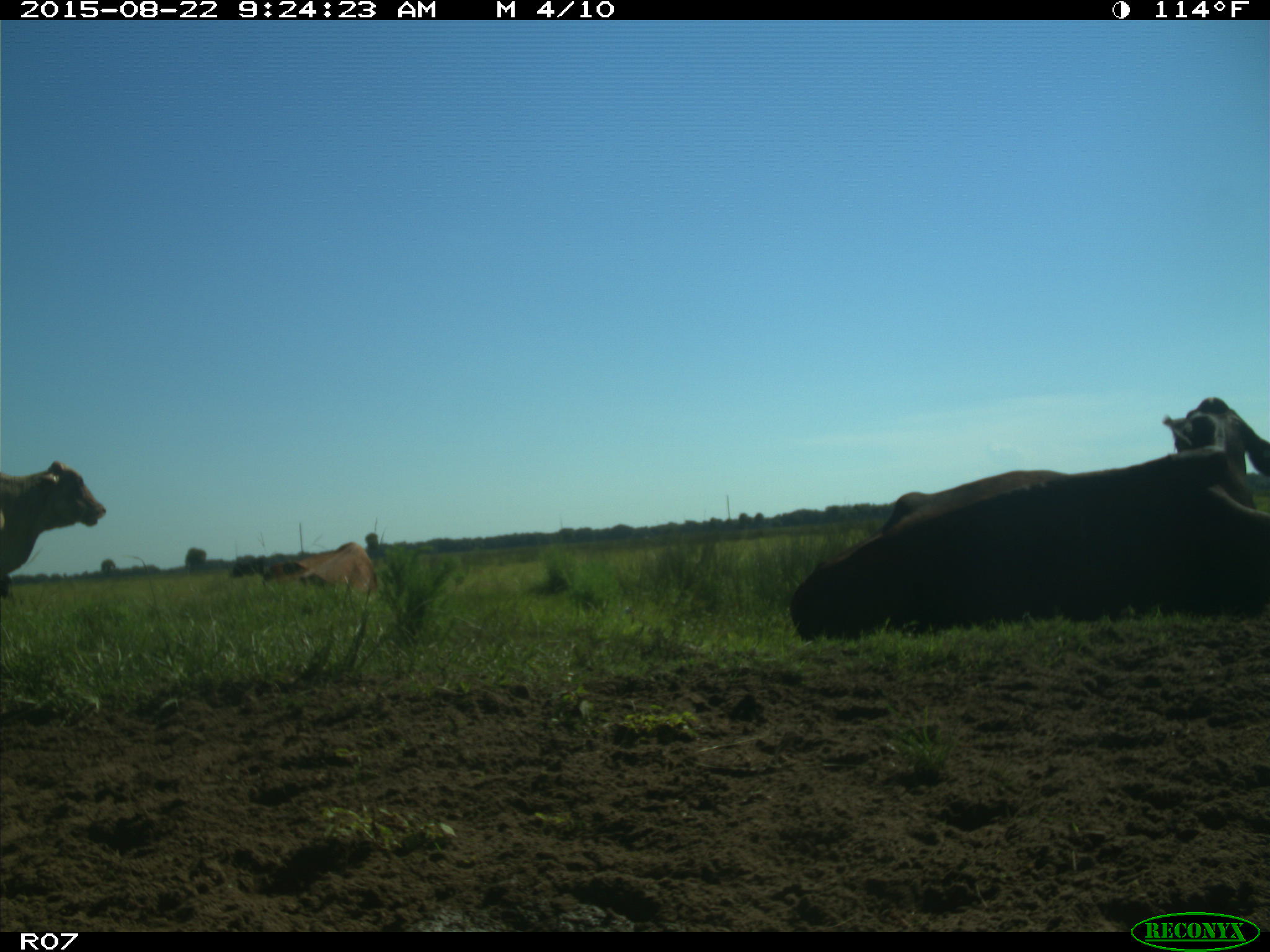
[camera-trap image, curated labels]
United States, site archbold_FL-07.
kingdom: Animalia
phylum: Chordata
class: Mammalia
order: Artiodactyla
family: Bovidae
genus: Bos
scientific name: Bos taurus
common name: domestic cow